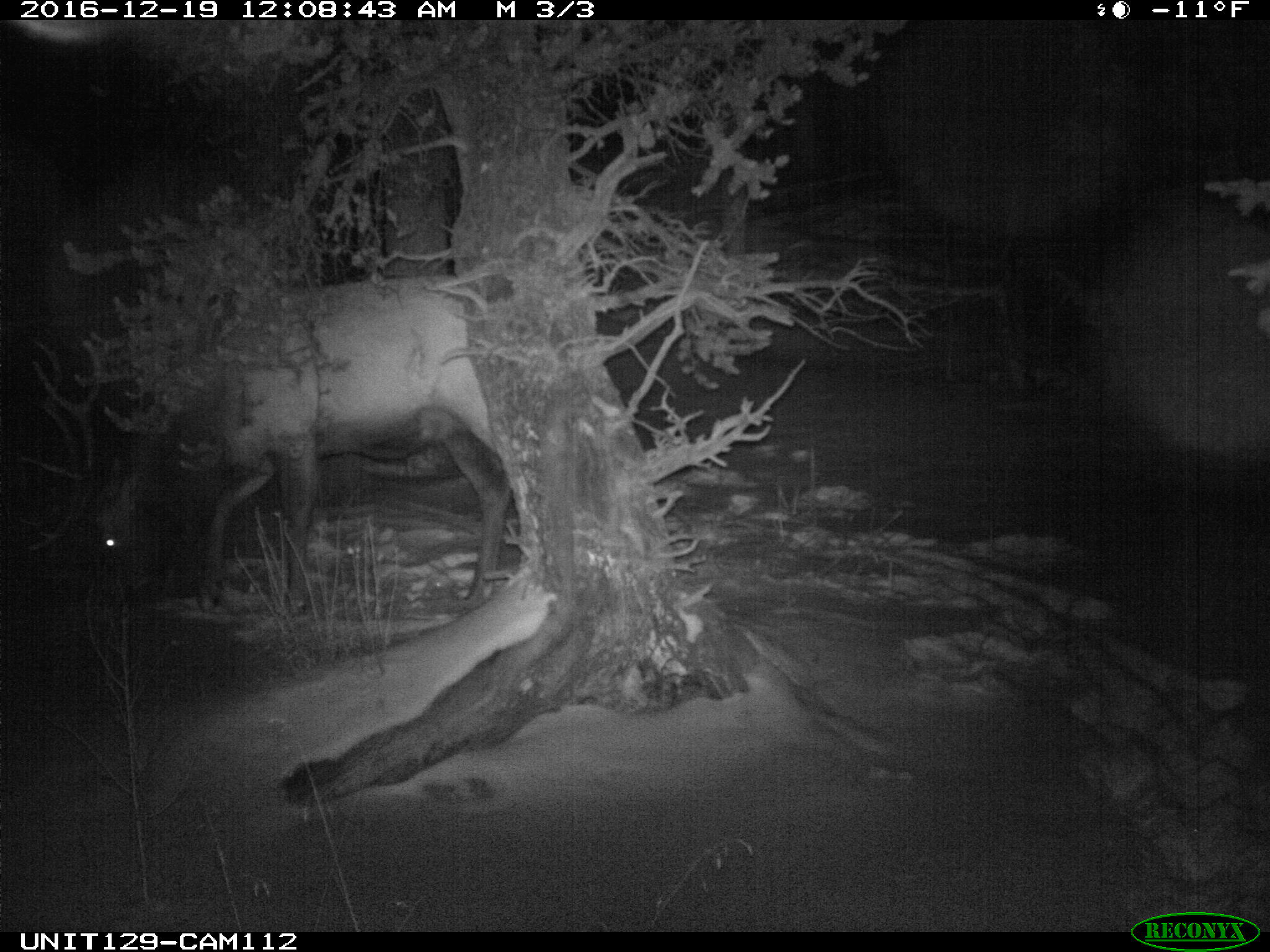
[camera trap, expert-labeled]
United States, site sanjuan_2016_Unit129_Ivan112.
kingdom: Animalia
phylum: Chordata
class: Mammalia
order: Artiodactyla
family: Cervidae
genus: Cervus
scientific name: Cervus elaphus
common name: red deer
Cervus elaphus (red deer).